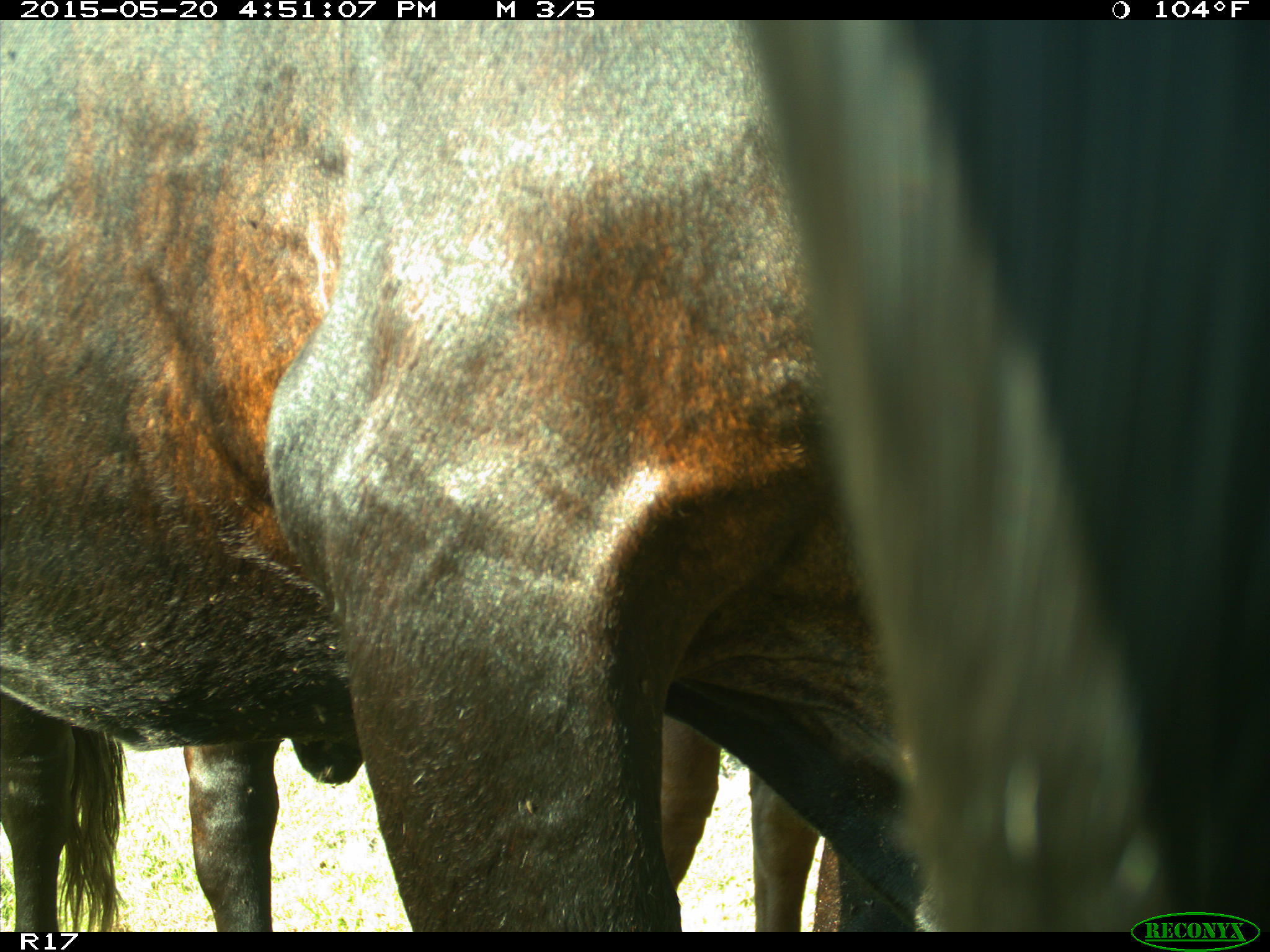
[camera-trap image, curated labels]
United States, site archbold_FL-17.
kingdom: Animalia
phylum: Chordata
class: Mammalia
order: Artiodactyla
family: Bovidae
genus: Bos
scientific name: Bos taurus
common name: domestic cow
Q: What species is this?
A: Bos taurus (domestic cow).